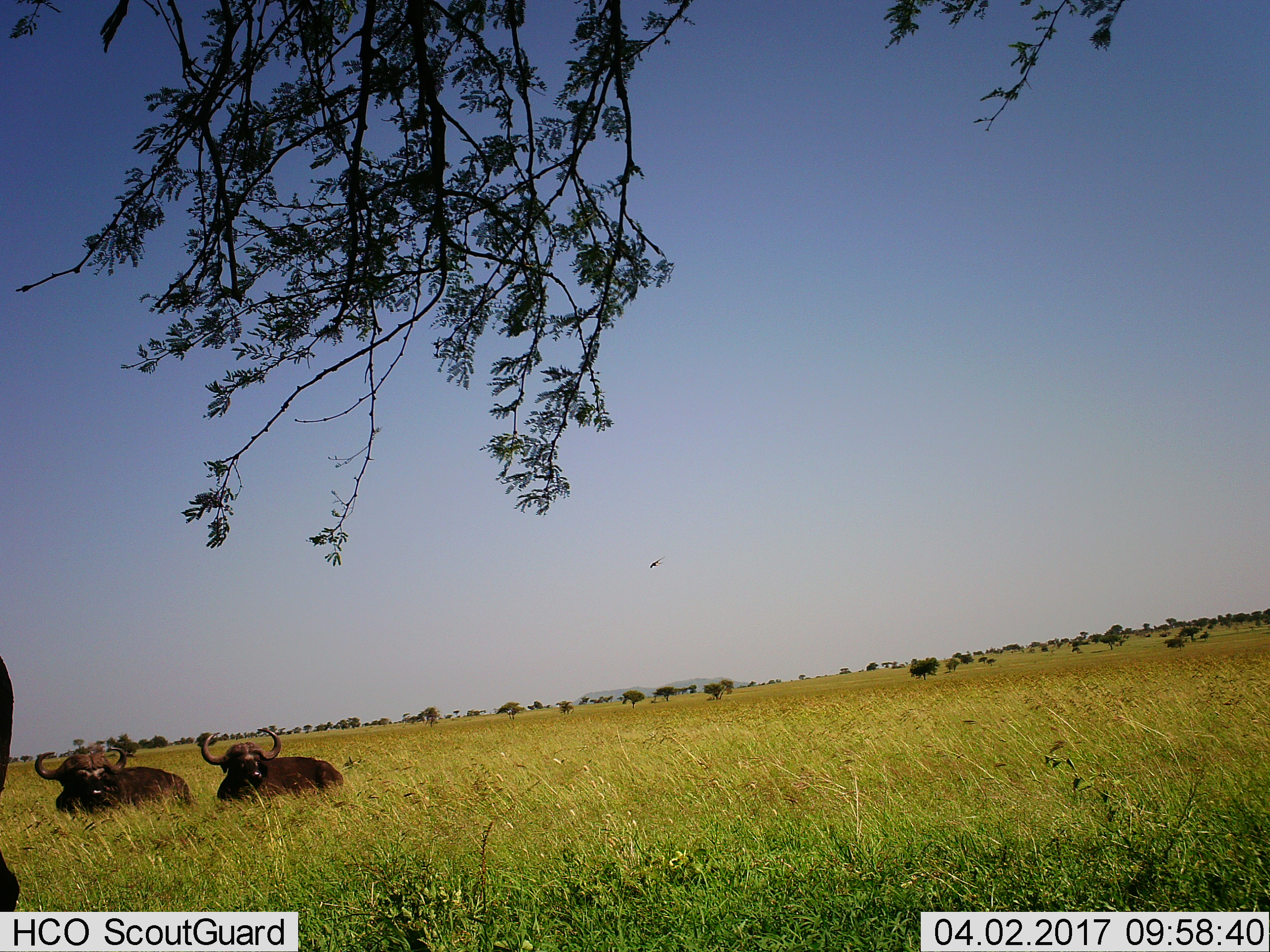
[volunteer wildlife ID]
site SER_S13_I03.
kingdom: Animalia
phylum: Chordata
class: Mammalia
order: Artiodactyla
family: Bovidae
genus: Syncerus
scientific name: Syncerus caffer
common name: african buffalo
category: buffalo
Buffalo (african buffalo) (Syncerus caffer), count 3. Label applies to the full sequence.